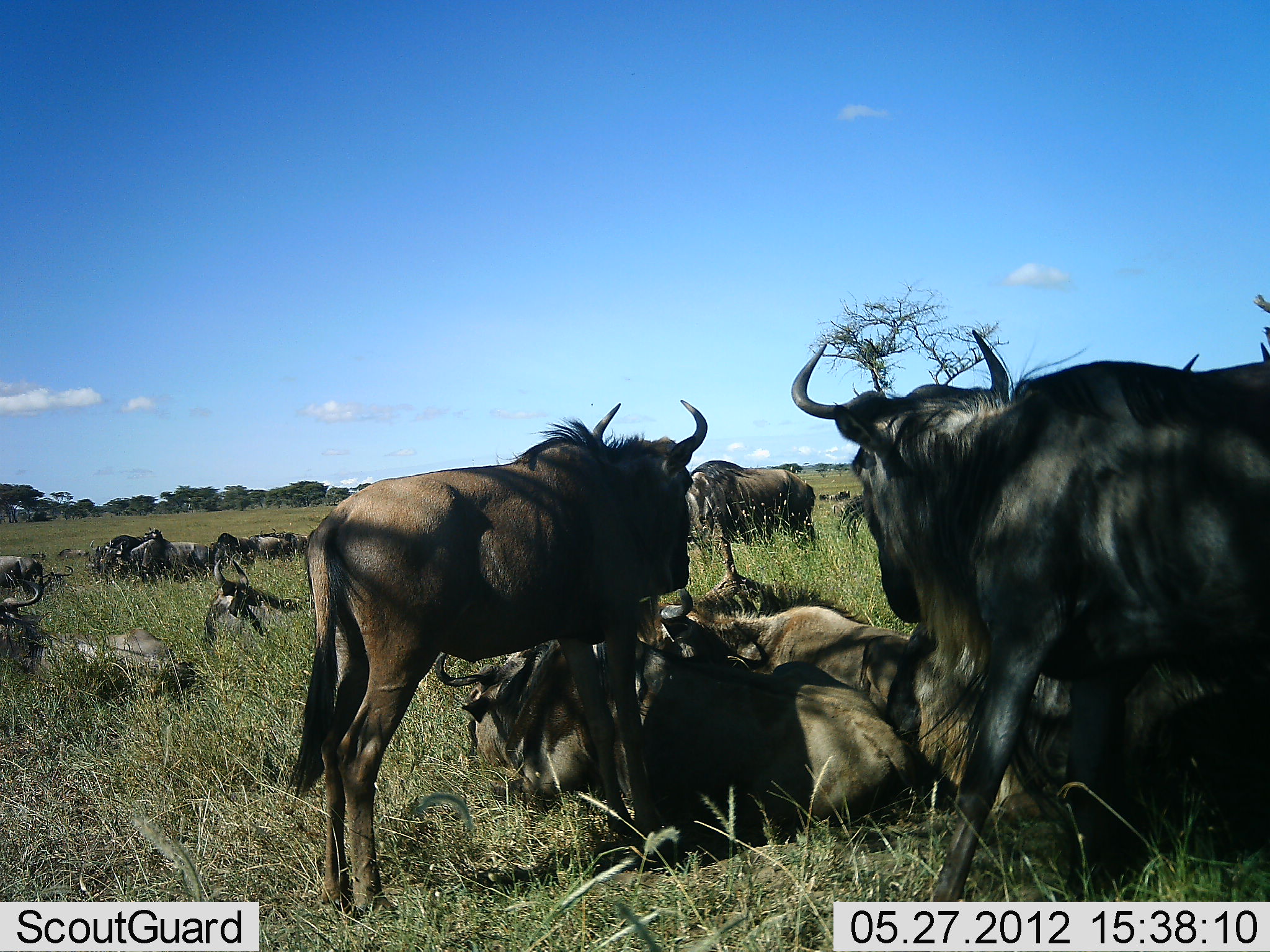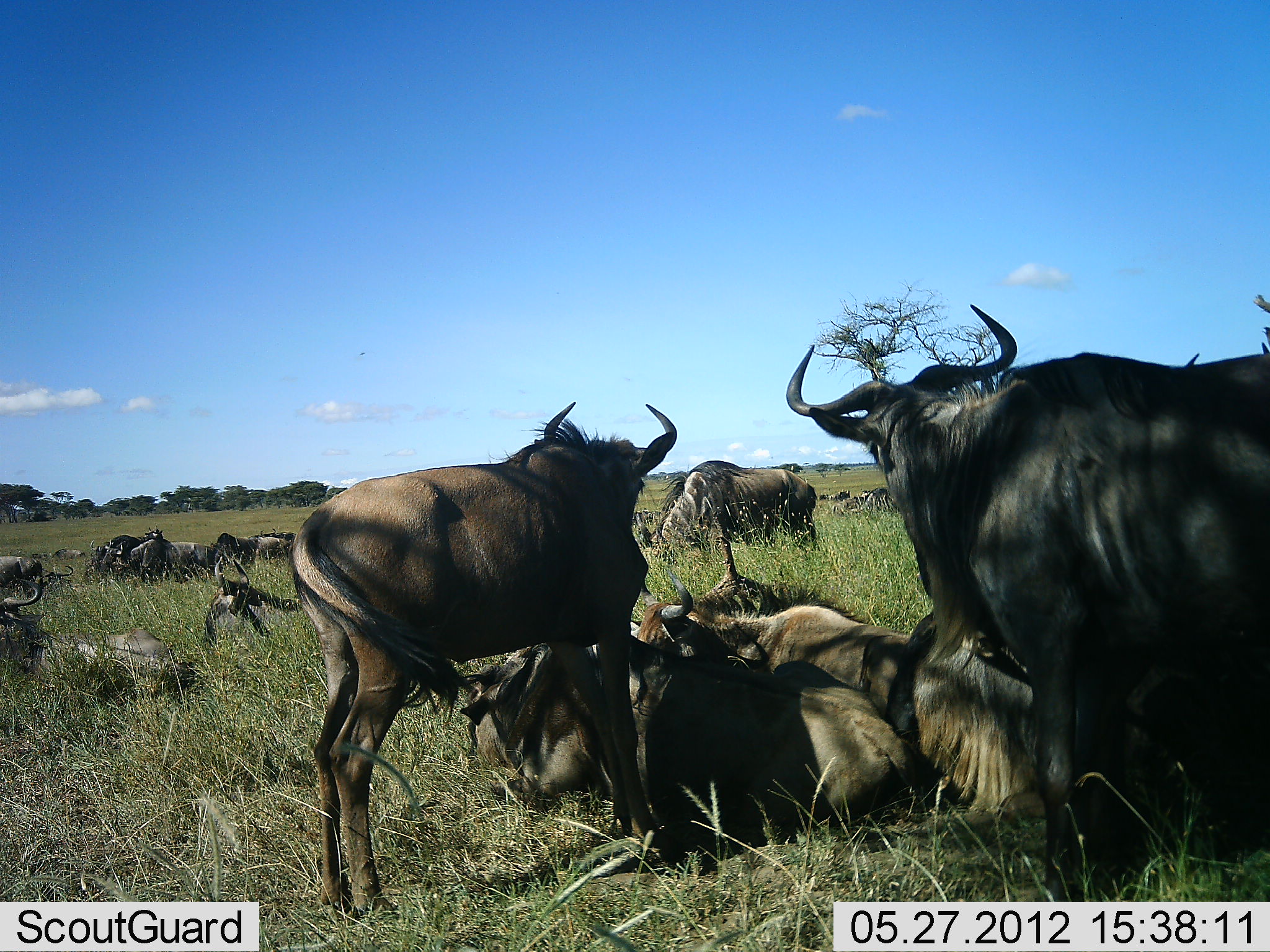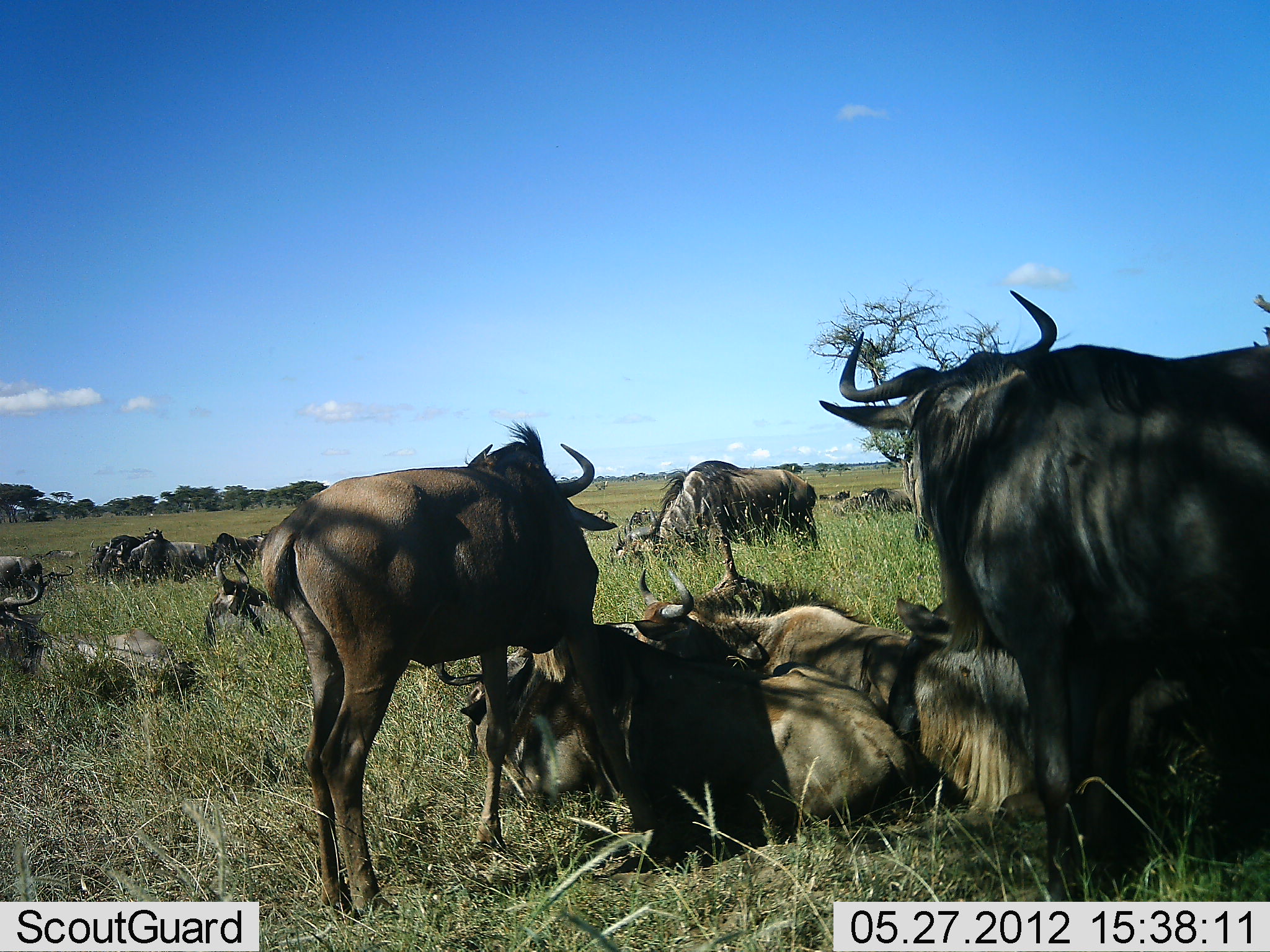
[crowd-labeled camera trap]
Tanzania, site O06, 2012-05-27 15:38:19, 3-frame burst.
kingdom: Animalia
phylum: Chordata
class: Mammalia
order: Artiodactyla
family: Bovidae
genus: Connochaetes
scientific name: Connochaetes taurinus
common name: blue wildebeest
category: wildebeest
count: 11-50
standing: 77%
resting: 100%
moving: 8%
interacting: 15%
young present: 0%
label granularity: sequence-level